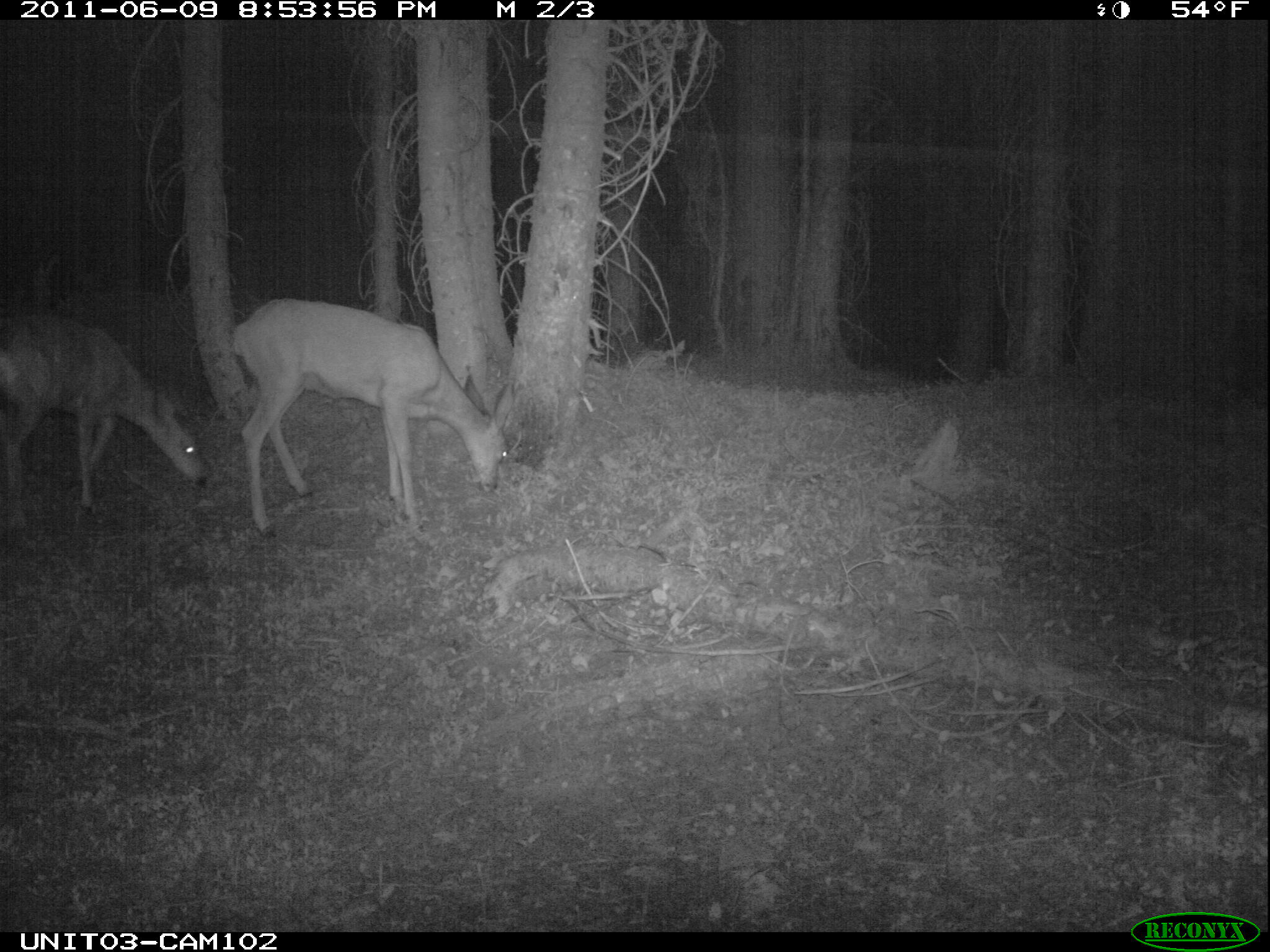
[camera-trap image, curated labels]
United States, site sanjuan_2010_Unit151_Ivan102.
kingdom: Animalia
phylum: Chordata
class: Mammalia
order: Artiodactyla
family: Cervidae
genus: Odocoileus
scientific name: Odocoileus hemionus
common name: mule deer